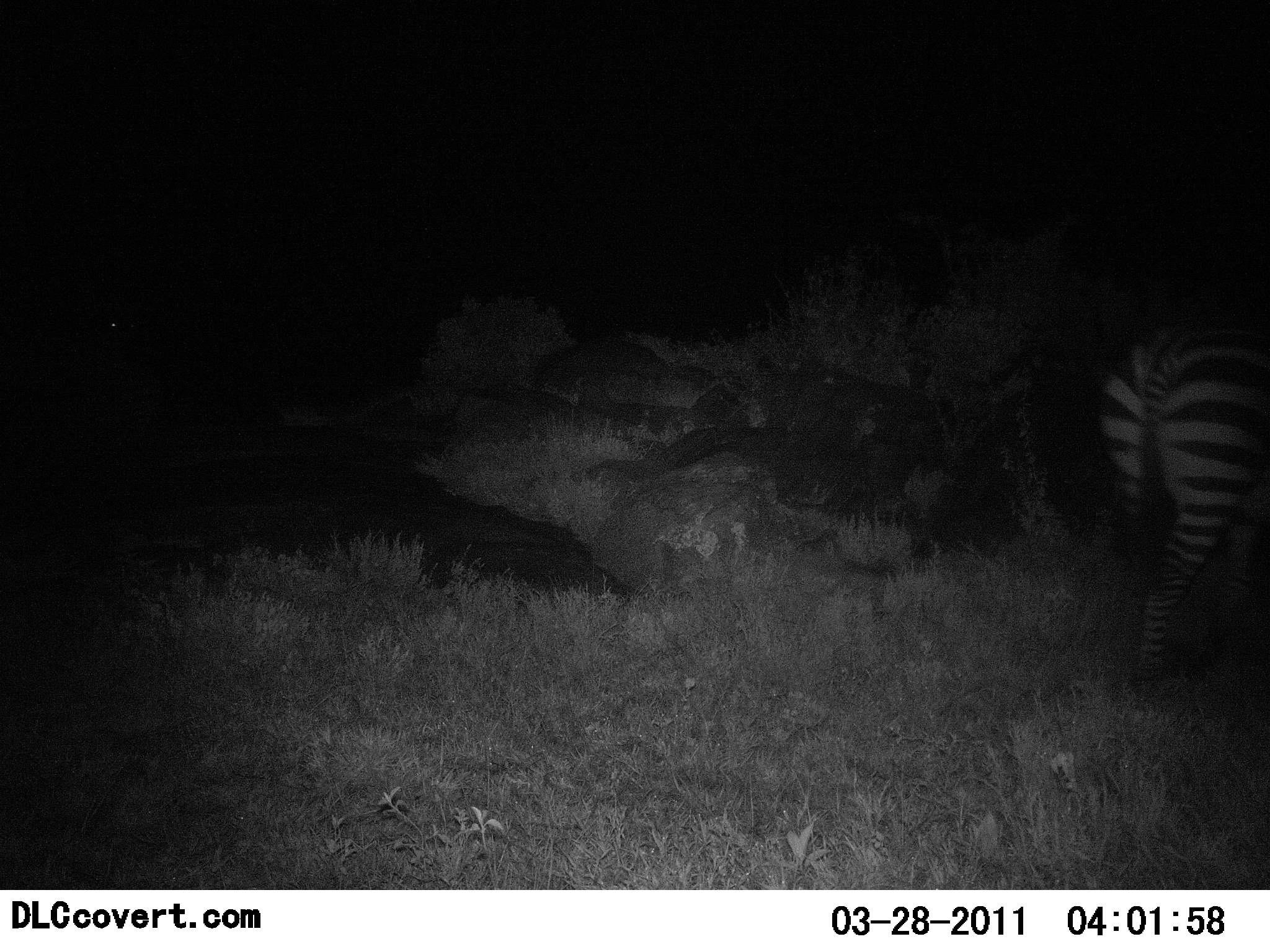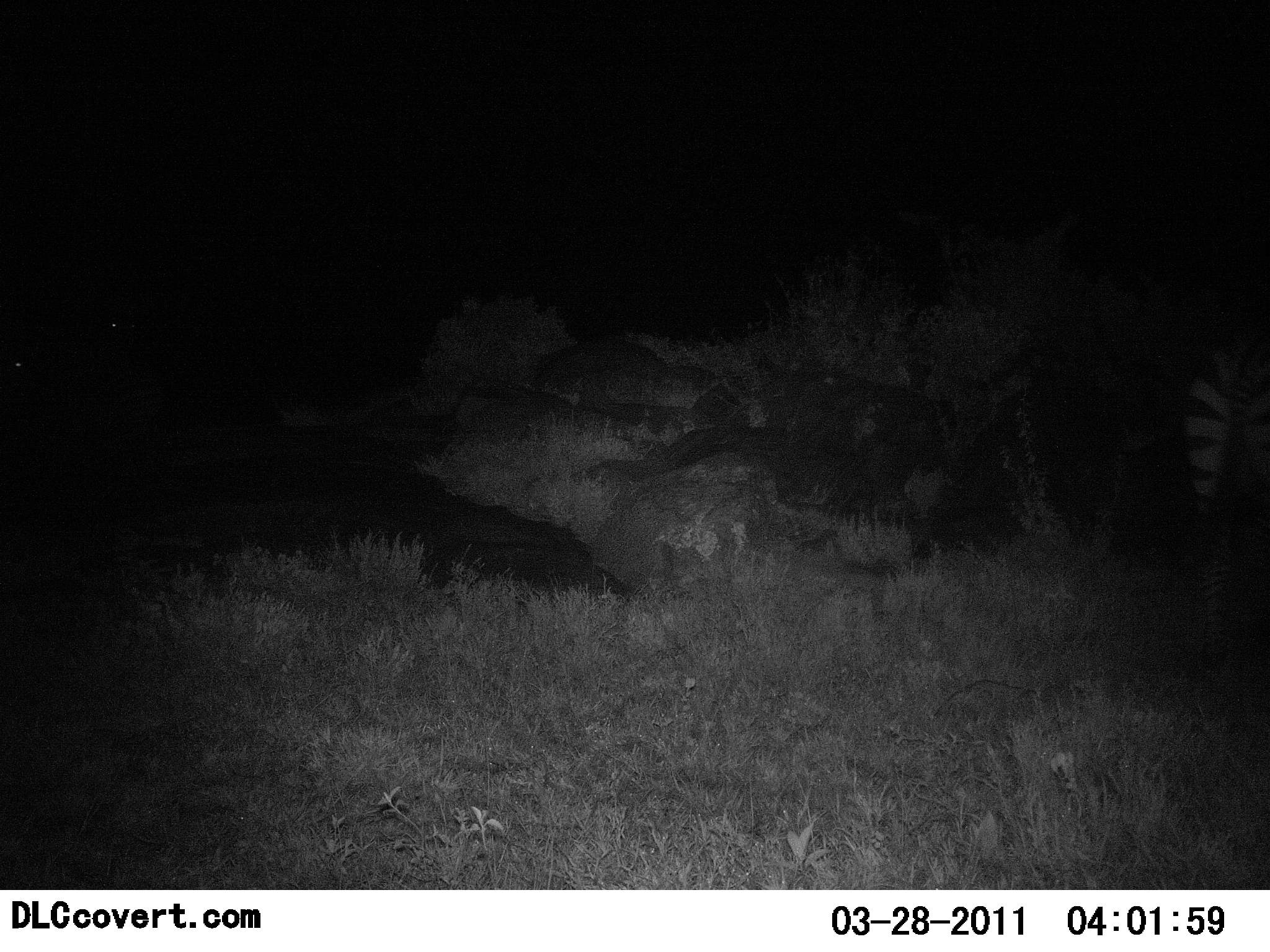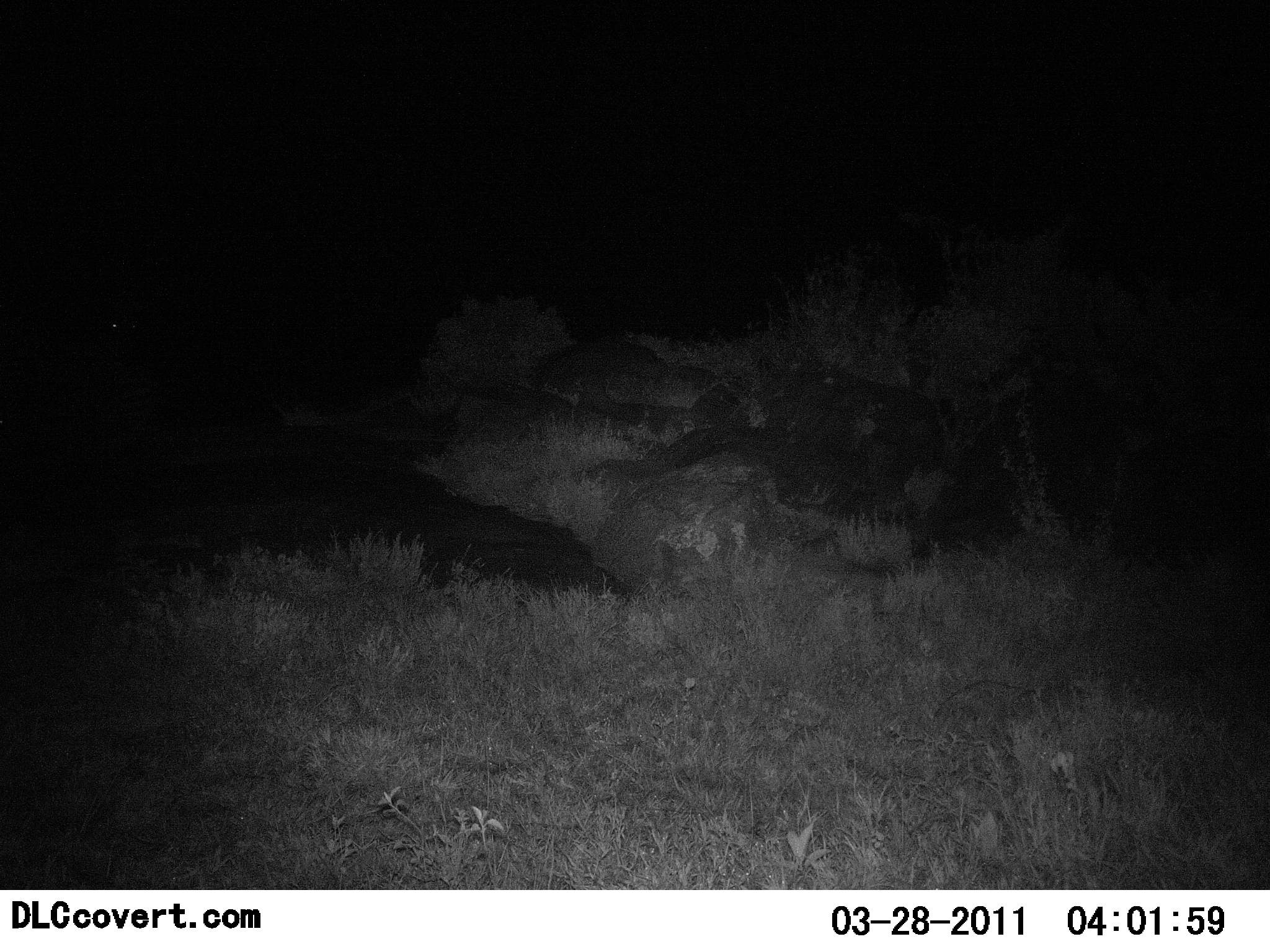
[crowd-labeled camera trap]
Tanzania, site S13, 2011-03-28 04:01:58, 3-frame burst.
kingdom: Animalia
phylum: Chordata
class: Mammalia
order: Perissodactyla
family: Equidae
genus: Equus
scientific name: Equus quagga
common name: plains zebra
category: zebra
Zebra (plains zebra) (Equus quagga), count 1. Behavior (volunteer vote fractions): standing 18%, resting 0%, moving 82%, interacting 0%. Young present (vote fraction): 0%. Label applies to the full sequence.